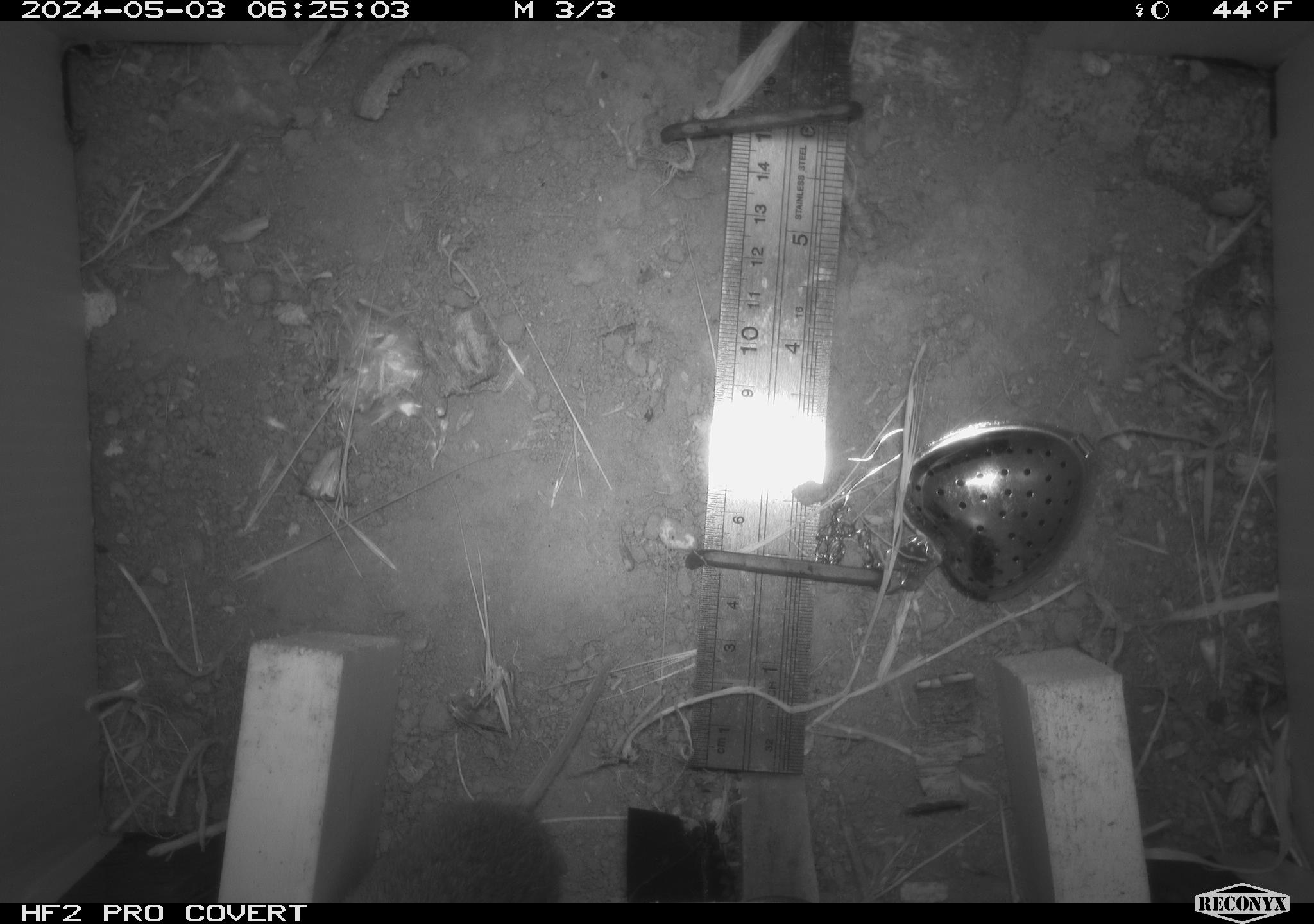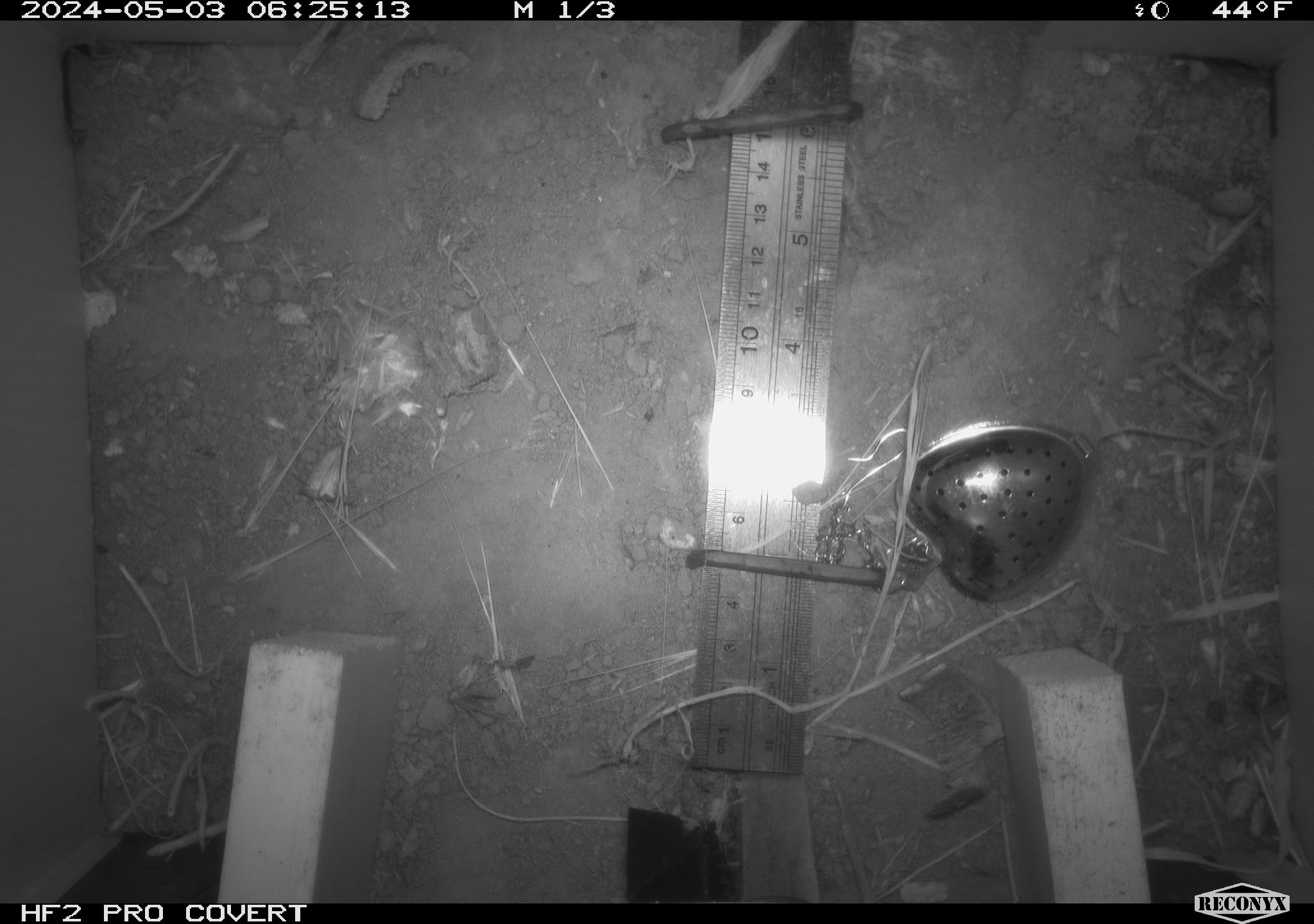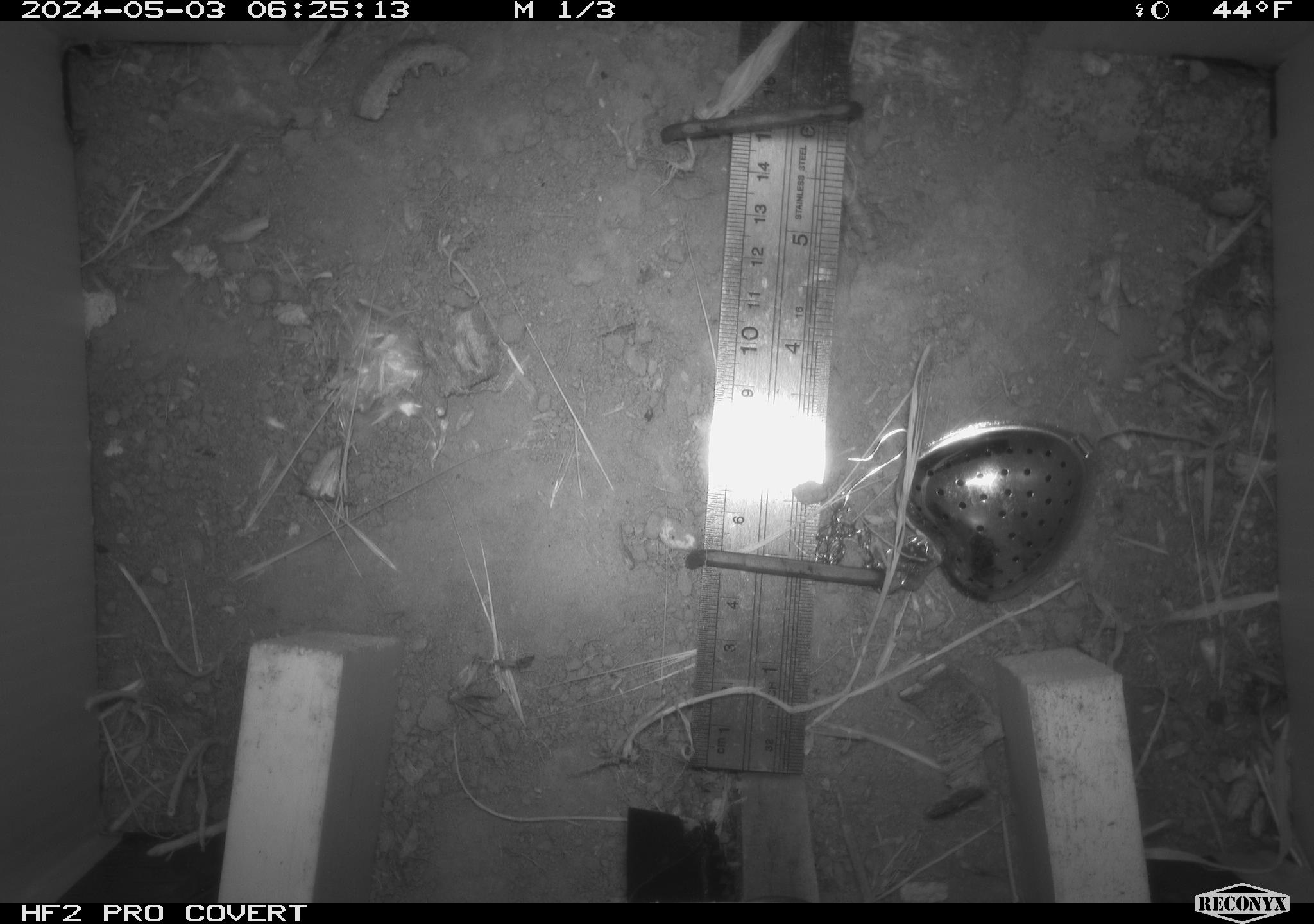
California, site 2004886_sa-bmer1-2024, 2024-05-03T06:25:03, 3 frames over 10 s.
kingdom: Animalia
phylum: Chordata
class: Mammalia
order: Rodentia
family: Cricetidae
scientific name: Arvicolinae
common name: voles, lemmings, and muskrats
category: arvicolinae subfamily